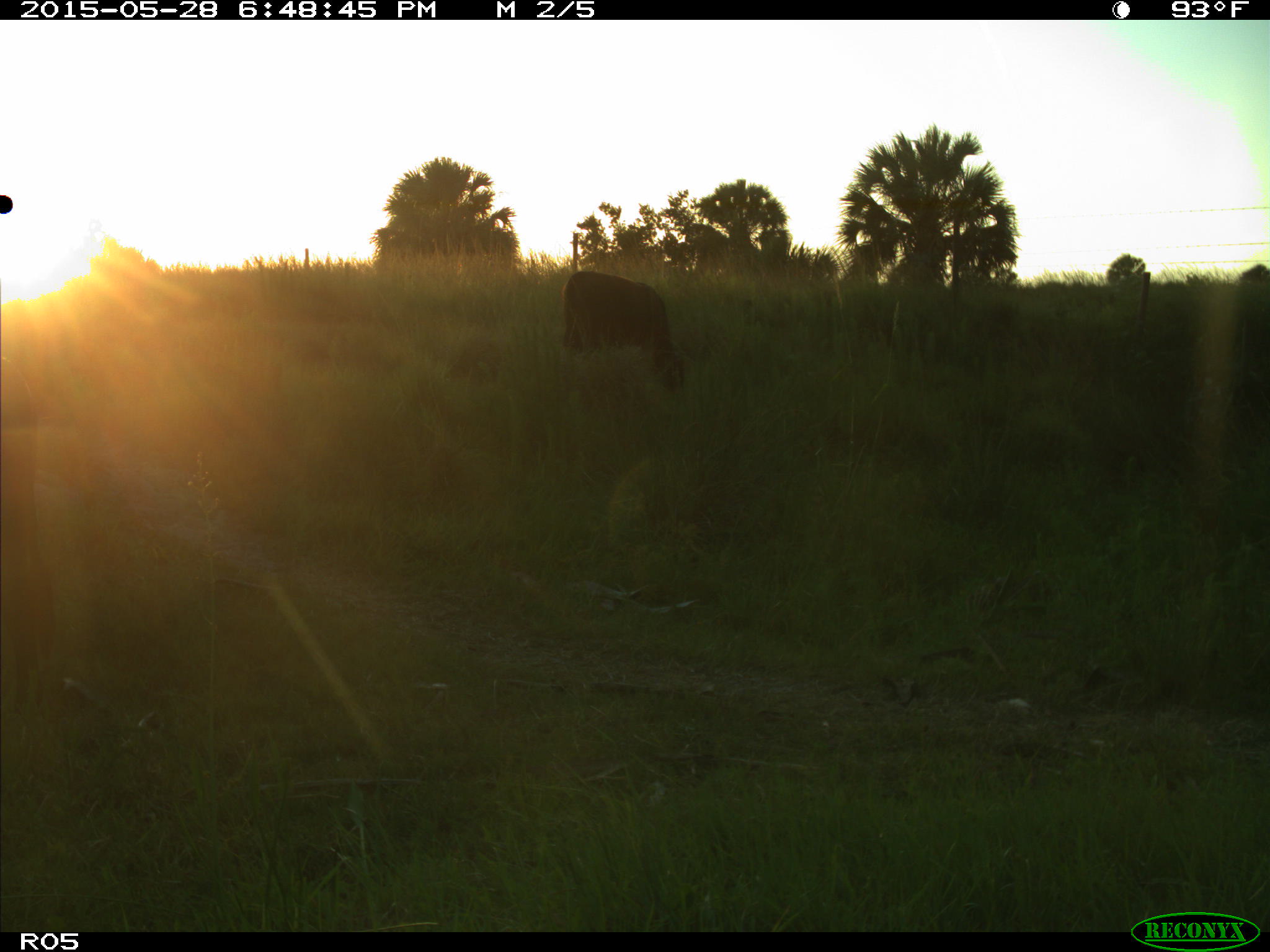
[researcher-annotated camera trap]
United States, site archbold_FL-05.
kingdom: Animalia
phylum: Chordata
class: Mammalia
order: Artiodactyla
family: Bovidae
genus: Bos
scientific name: Bos taurus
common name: domestic cow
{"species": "Bos taurus (domestic cow)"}